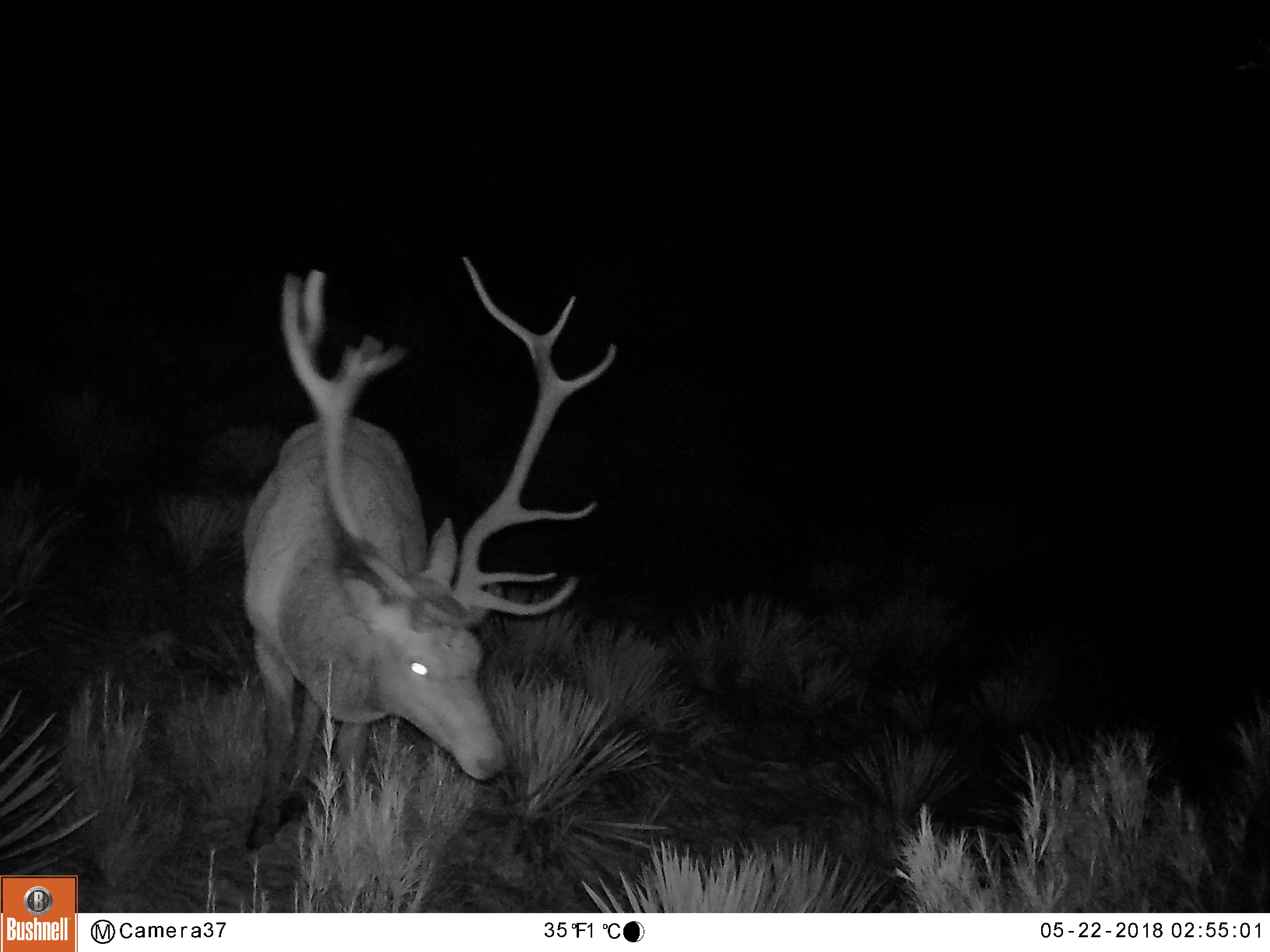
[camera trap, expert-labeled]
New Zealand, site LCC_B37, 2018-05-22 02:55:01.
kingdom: Animalia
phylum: Chordata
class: Mammalia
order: Artiodactyla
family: Cervidae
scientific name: Cervidae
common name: deer